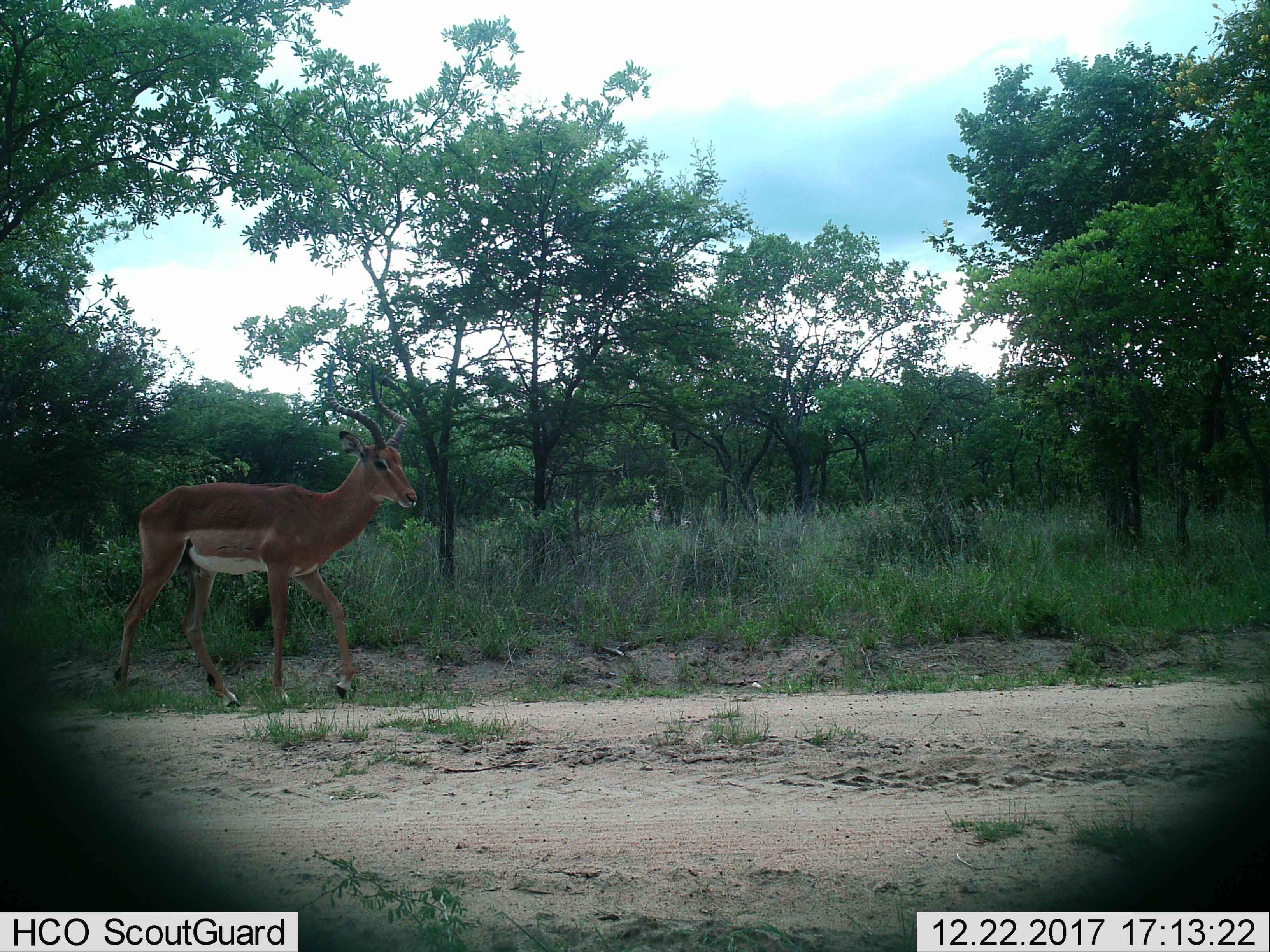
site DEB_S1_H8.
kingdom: Animalia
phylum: Chordata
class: Mammalia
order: Artiodactyla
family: Bovidae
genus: Aepyceros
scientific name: Aepyceros melampus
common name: impala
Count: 1.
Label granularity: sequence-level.